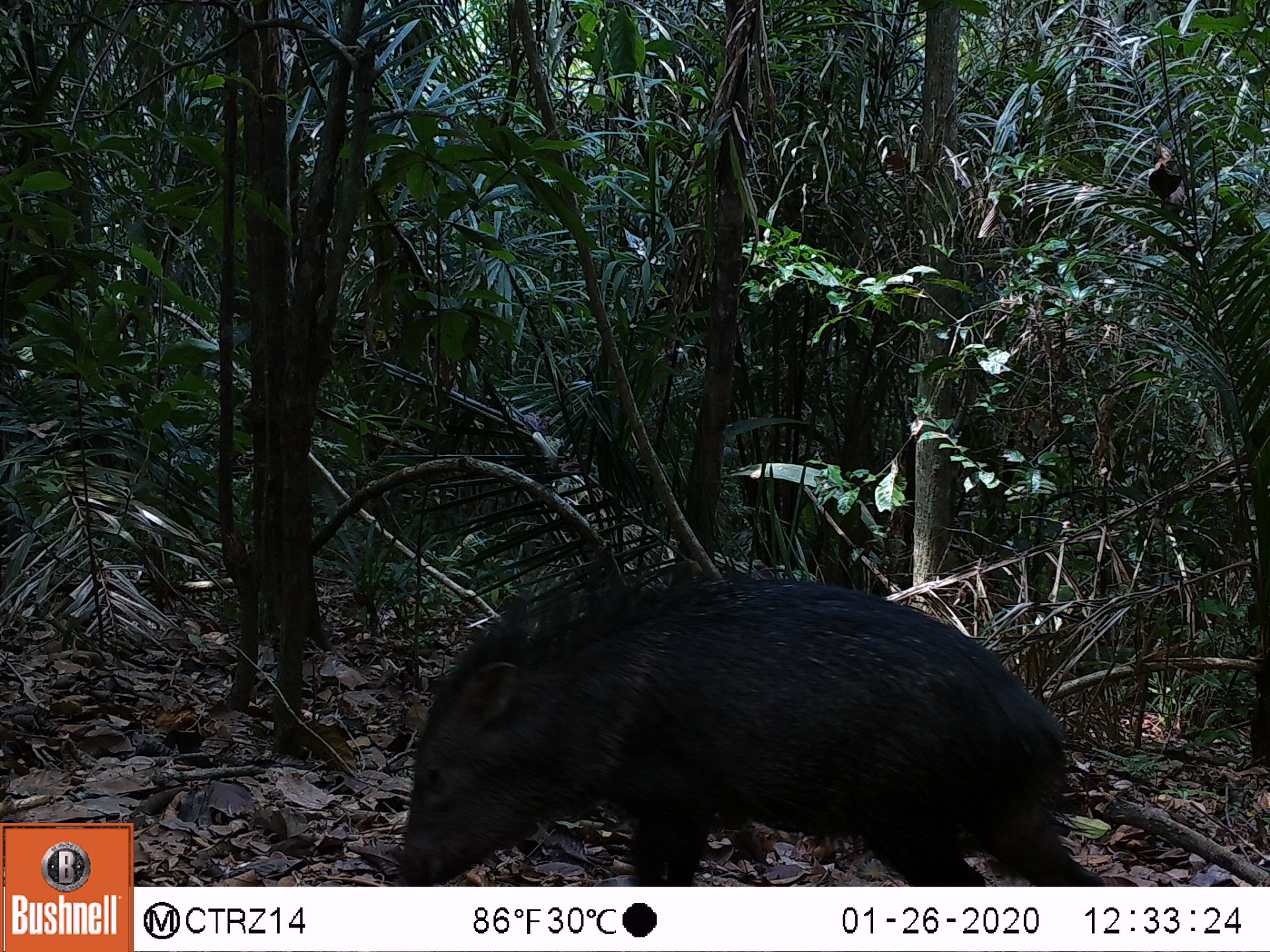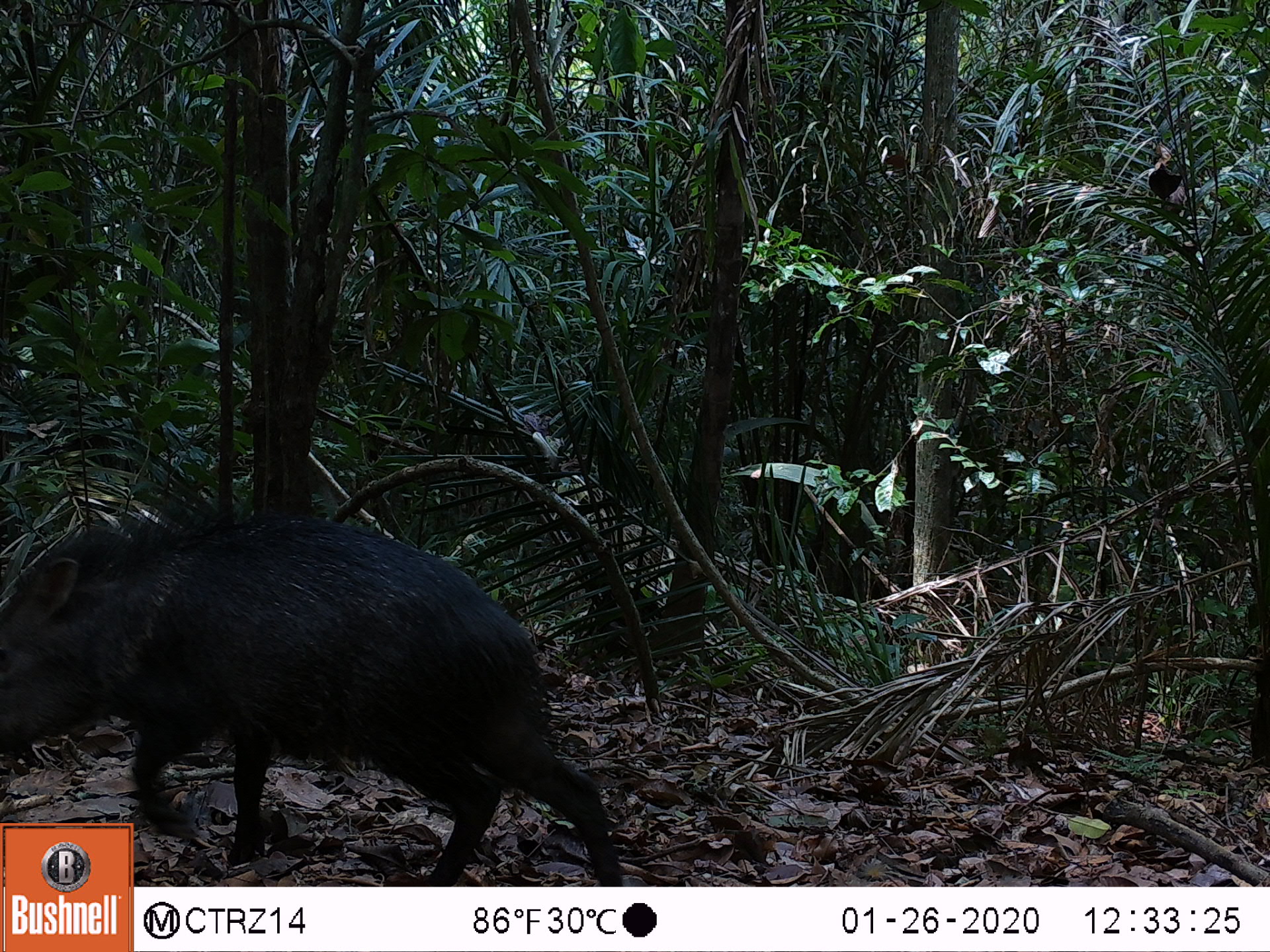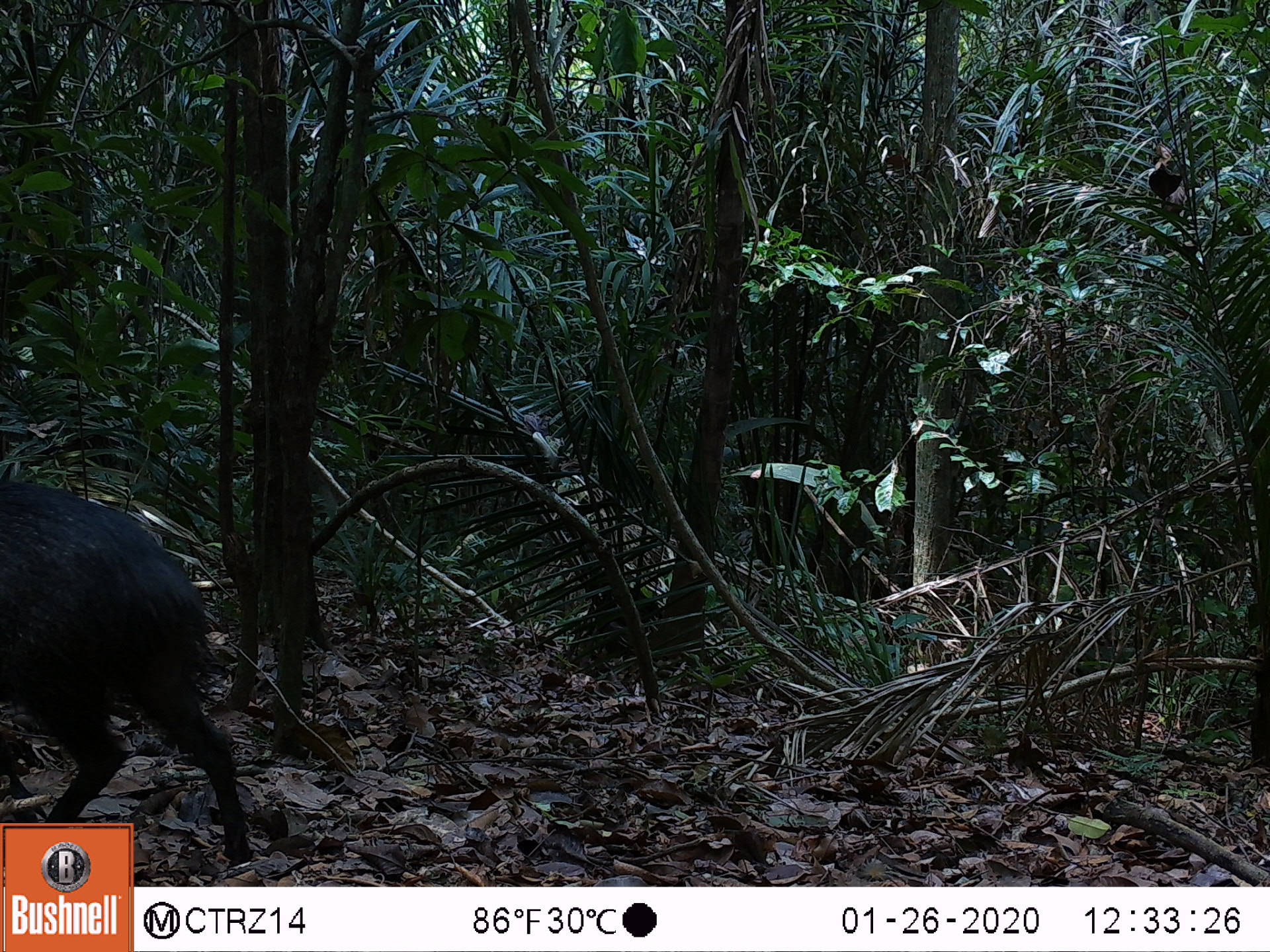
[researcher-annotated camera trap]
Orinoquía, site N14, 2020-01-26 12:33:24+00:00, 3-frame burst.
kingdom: Animalia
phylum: Chordata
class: Mammalia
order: Artiodactyla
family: Tayassuidae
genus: Pecari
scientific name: Pecari tajacu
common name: collared peccary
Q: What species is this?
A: Collared peccary (Pecari tajacu).